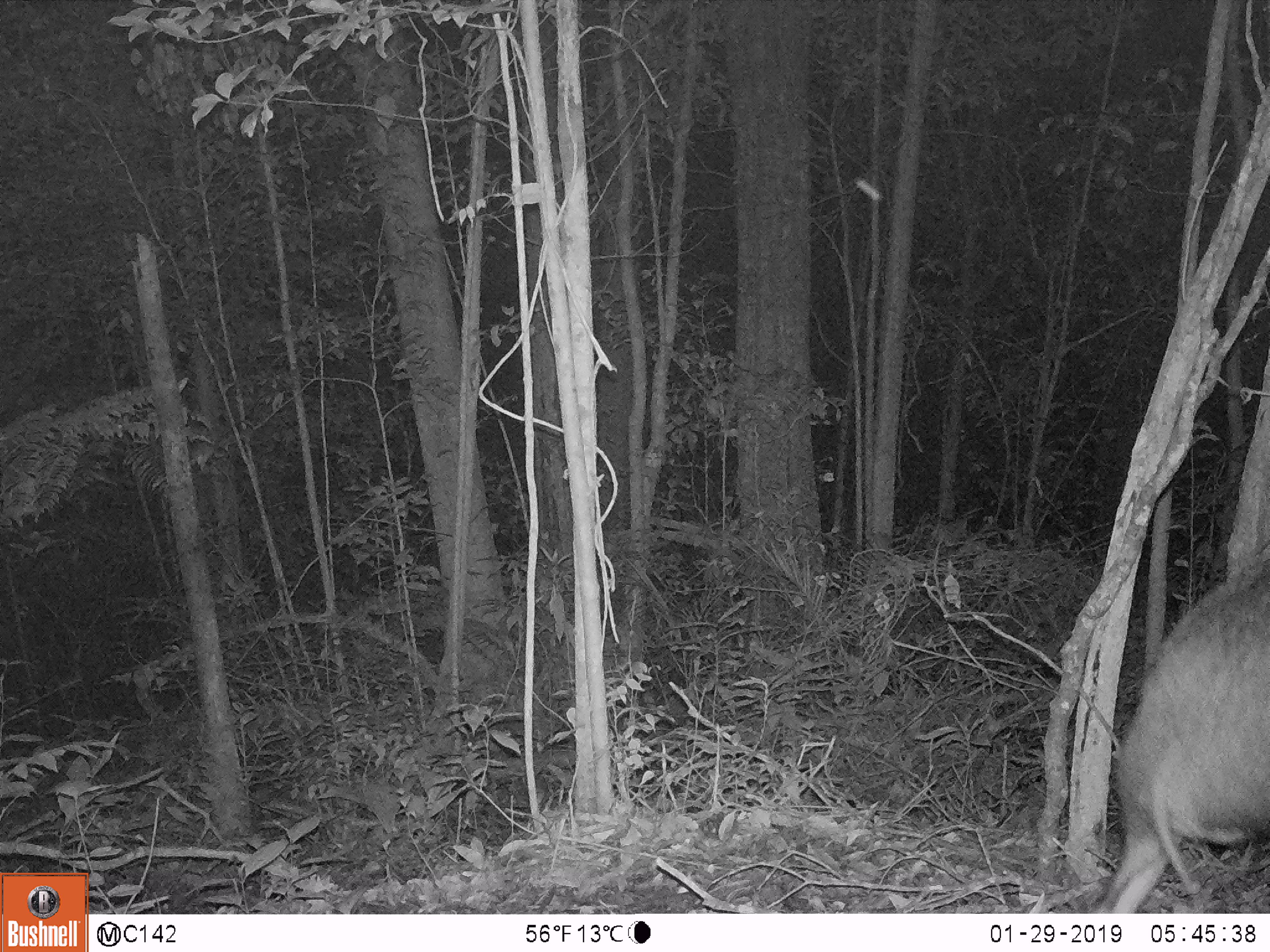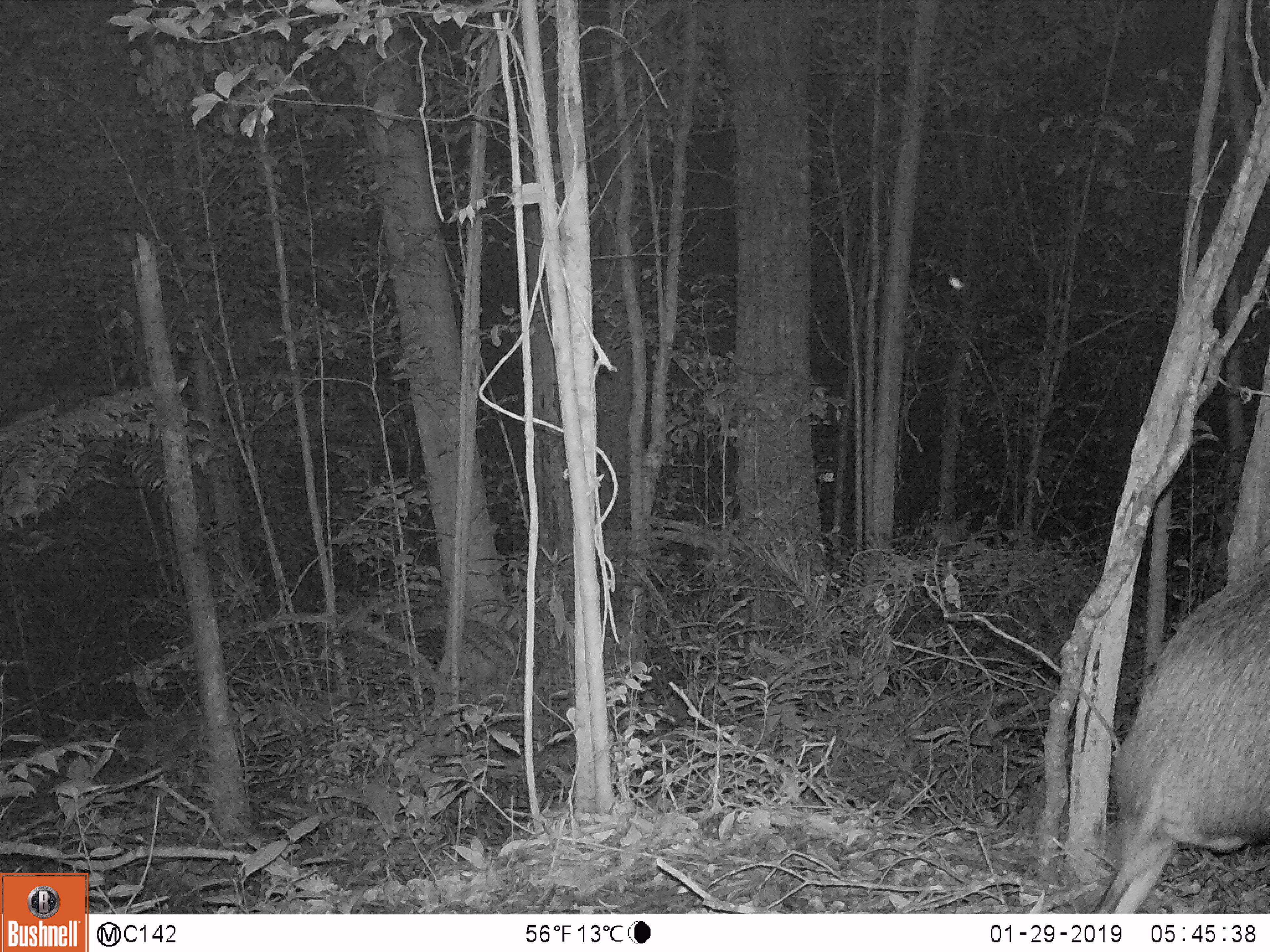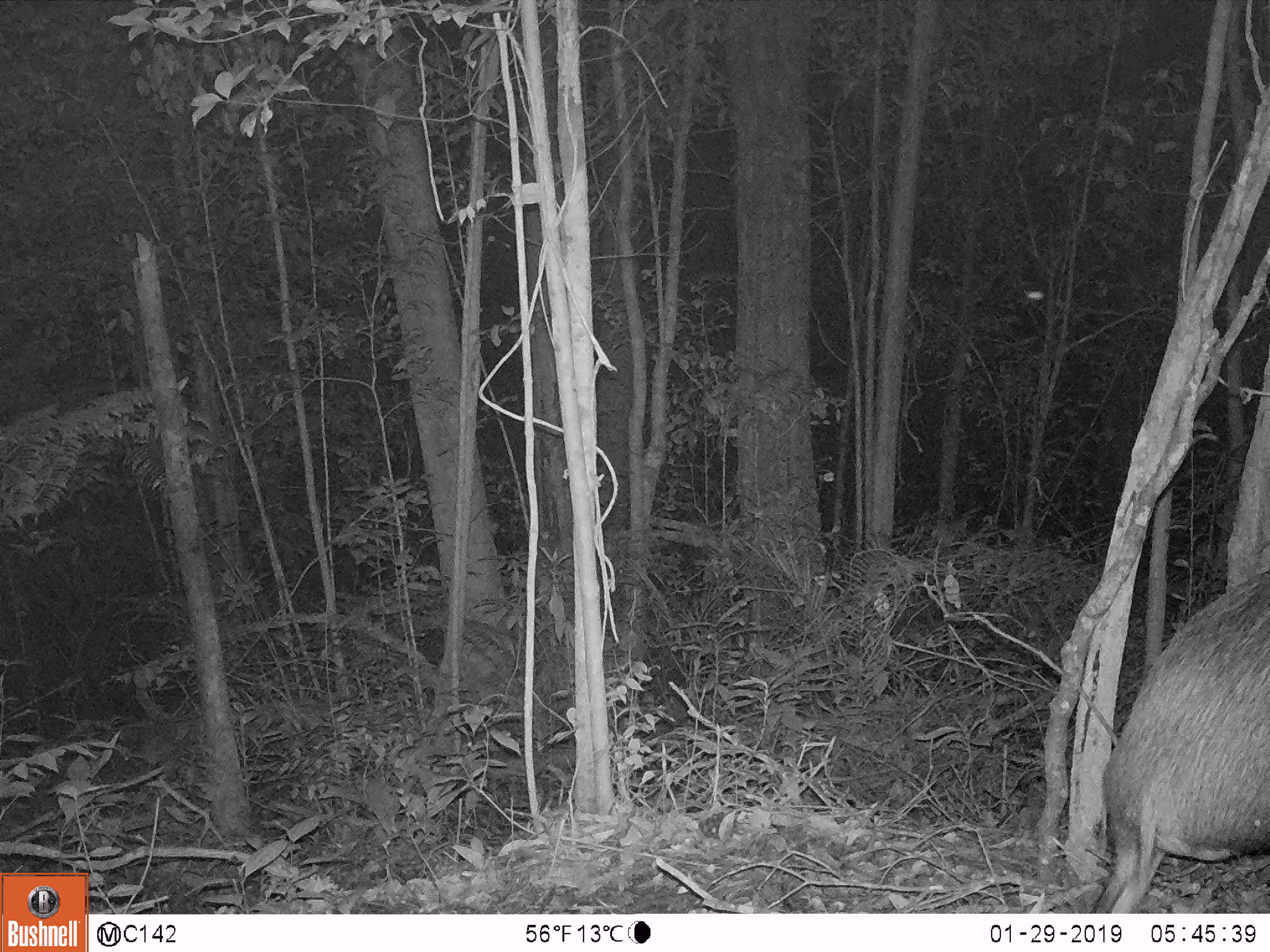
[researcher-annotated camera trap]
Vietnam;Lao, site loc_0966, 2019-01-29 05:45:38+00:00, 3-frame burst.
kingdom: Animalia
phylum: Chordata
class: Mammalia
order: Artiodactyla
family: Suidae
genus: Sus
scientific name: Sus scrofa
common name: eurasian wild pig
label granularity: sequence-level